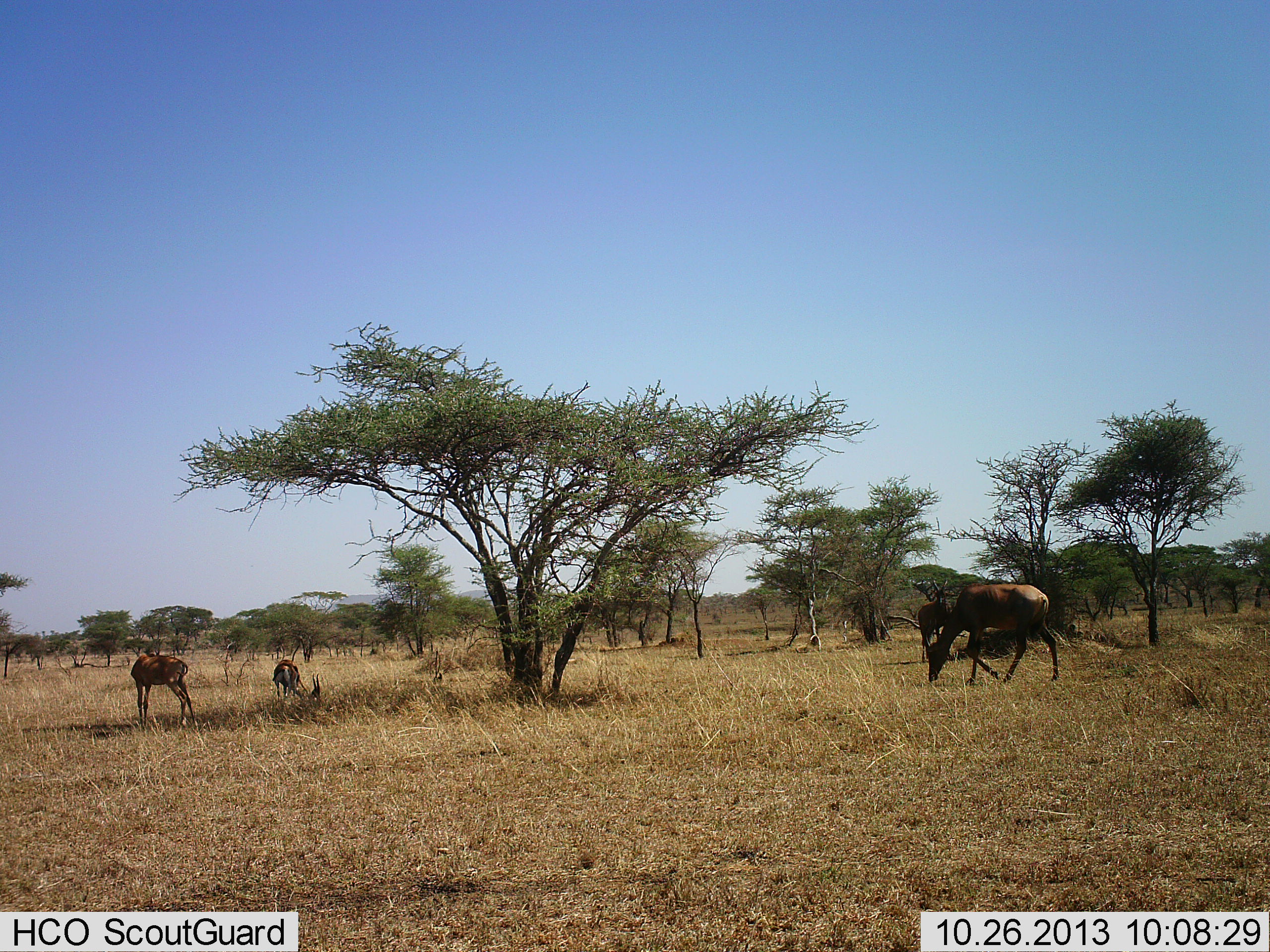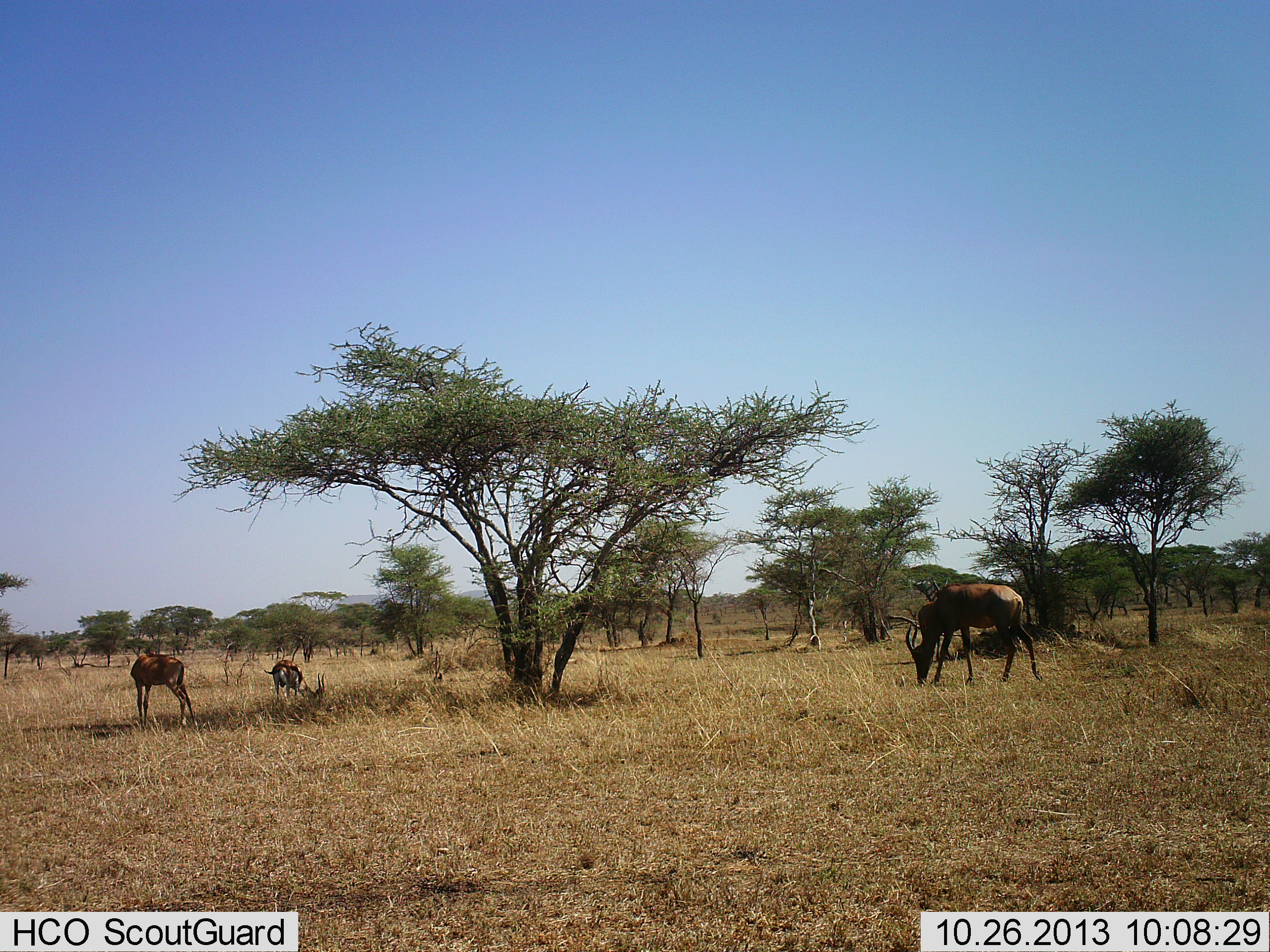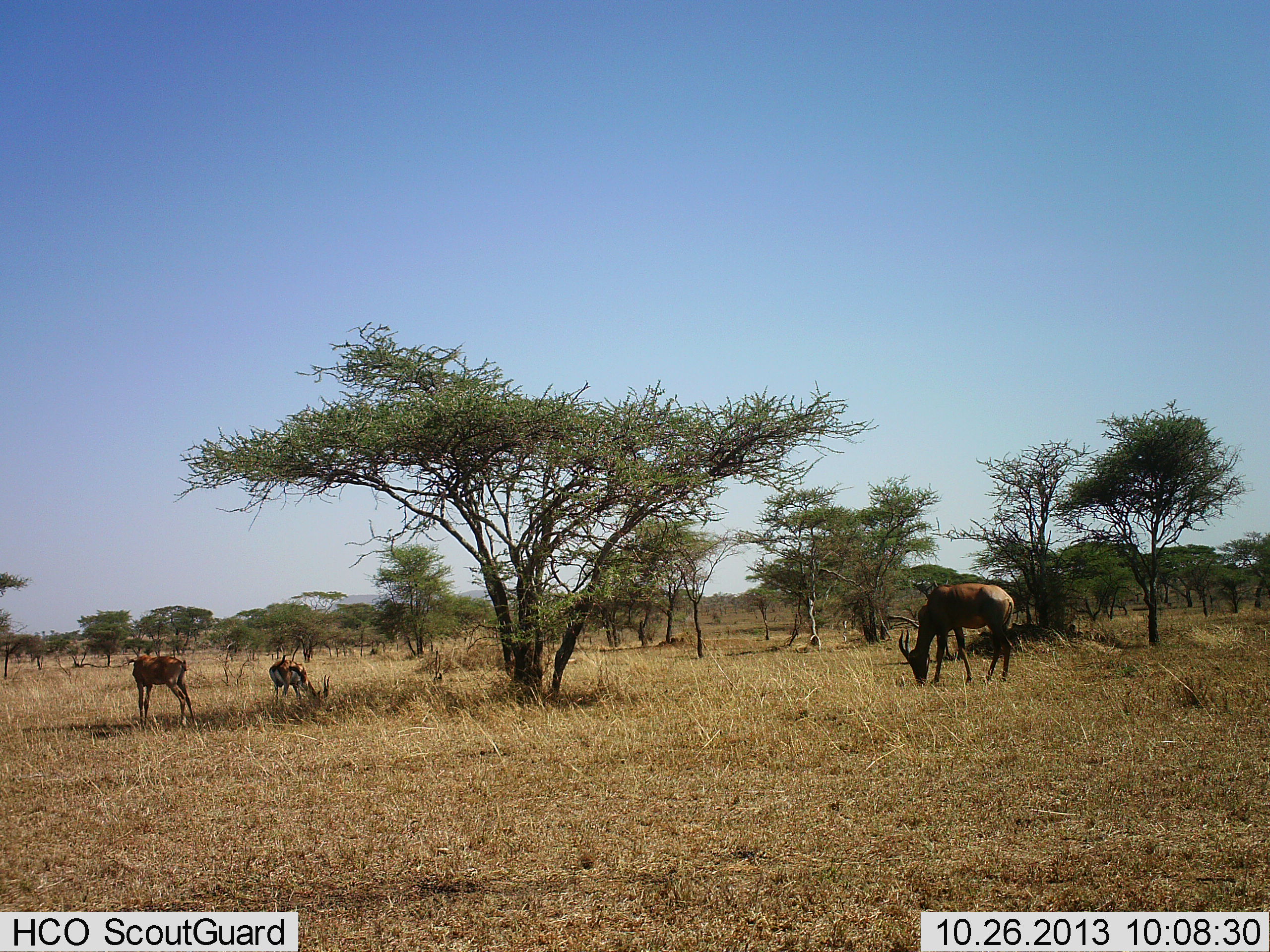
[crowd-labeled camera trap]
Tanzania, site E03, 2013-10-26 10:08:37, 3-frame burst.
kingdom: Animalia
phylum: Chordata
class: Mammalia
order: Artiodactyla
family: Bovidae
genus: Eudorcas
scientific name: Eudorcas thomsonii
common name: thomson's gazelle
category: gazellethomsons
Gazellethomsons (thomson's gazelle) (Eudorcas thomsonii), count 2. Behavior (volunteer vote fractions): standing 33%, resting 8%, moving 0%, interacting 0%. Young present (vote fraction): 0%. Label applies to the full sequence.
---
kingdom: Animalia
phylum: Chordata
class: Mammalia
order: Artiodactyla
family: Bovidae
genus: Damaliscus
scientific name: Damaliscus lunatus jimela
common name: topi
Topi (Damaliscus lunatus jimela), count 2. Behavior (volunteer vote fractions): standing 53%, resting 0%, moving 7%, interacting 0%. Young present (vote fraction): 20%. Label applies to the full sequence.